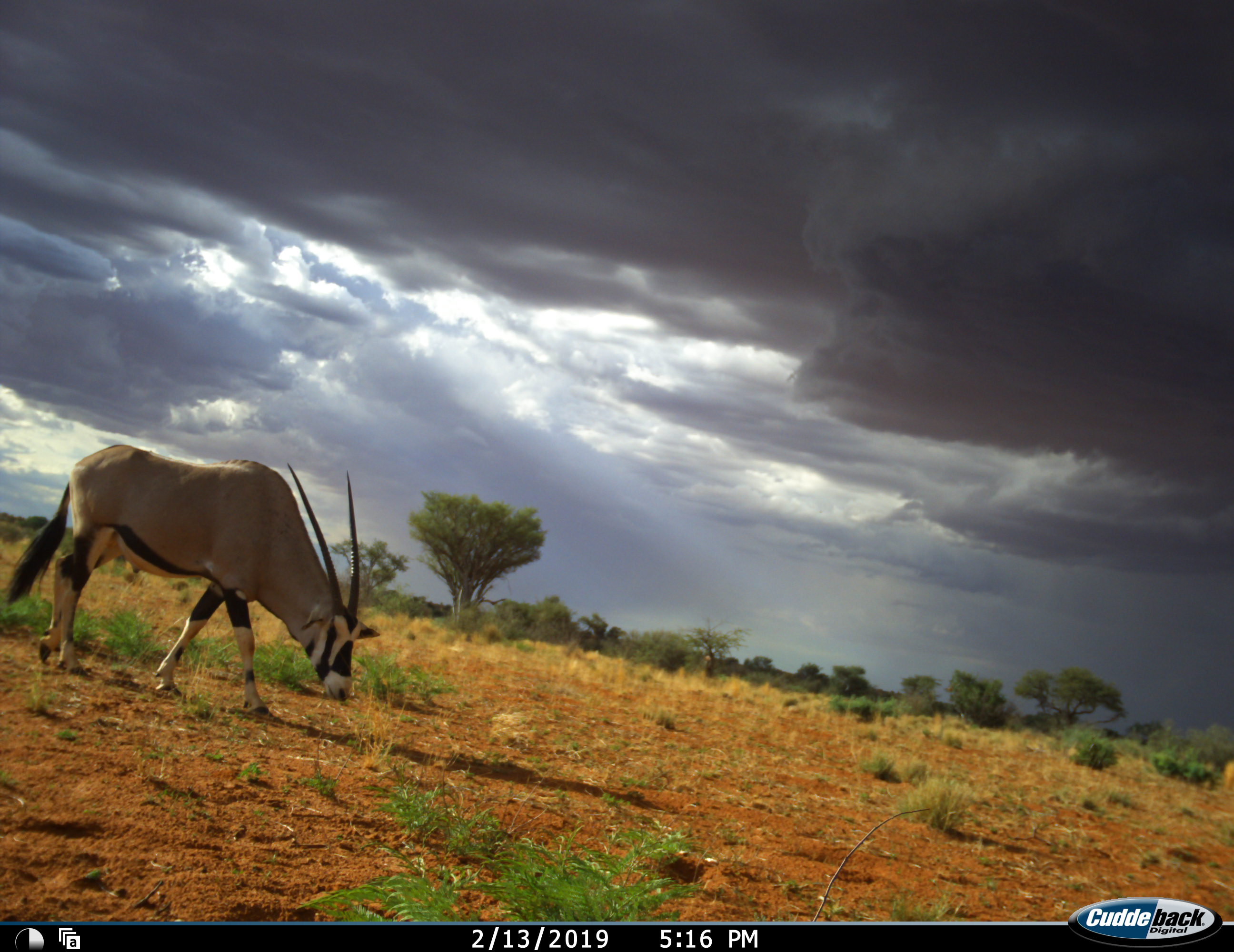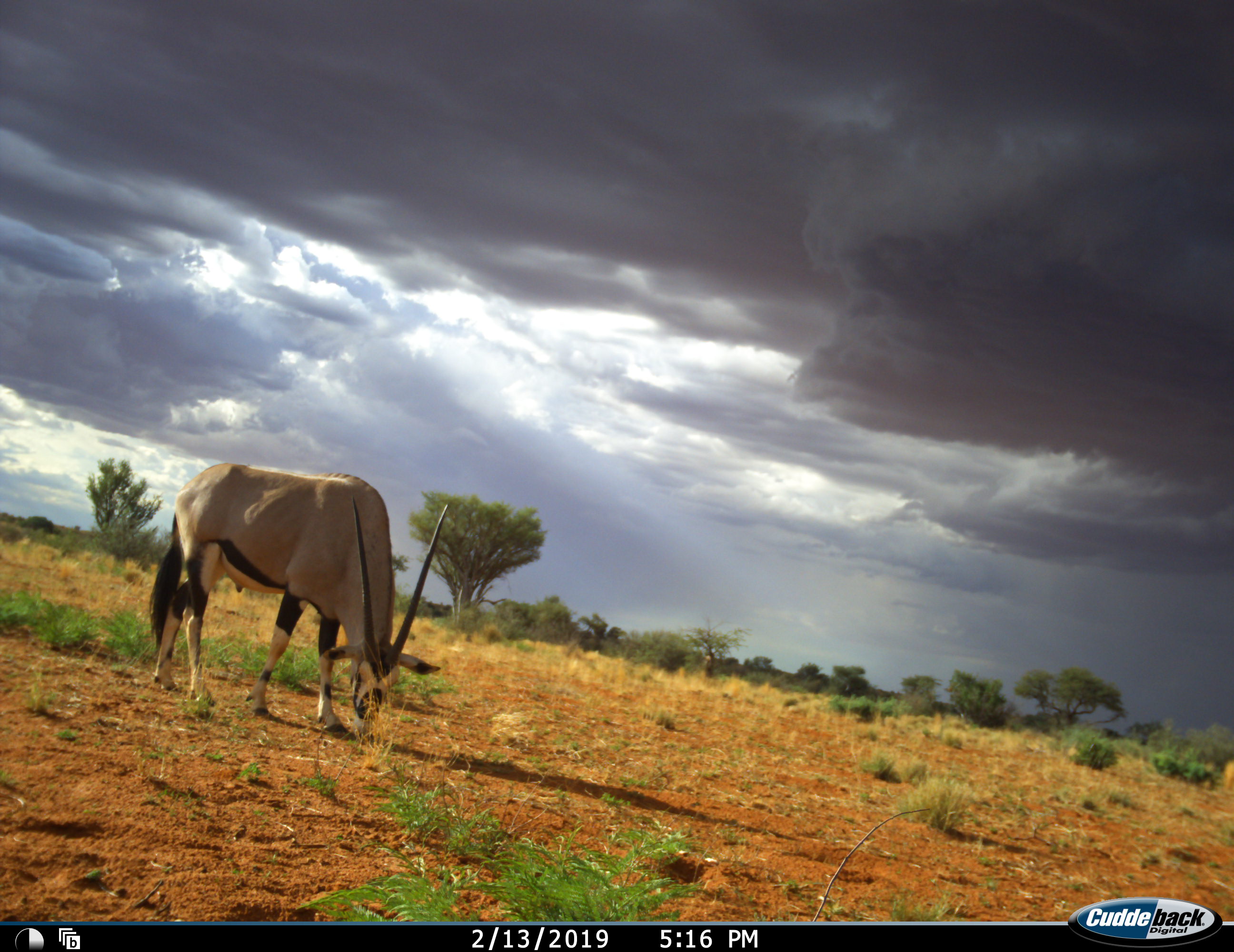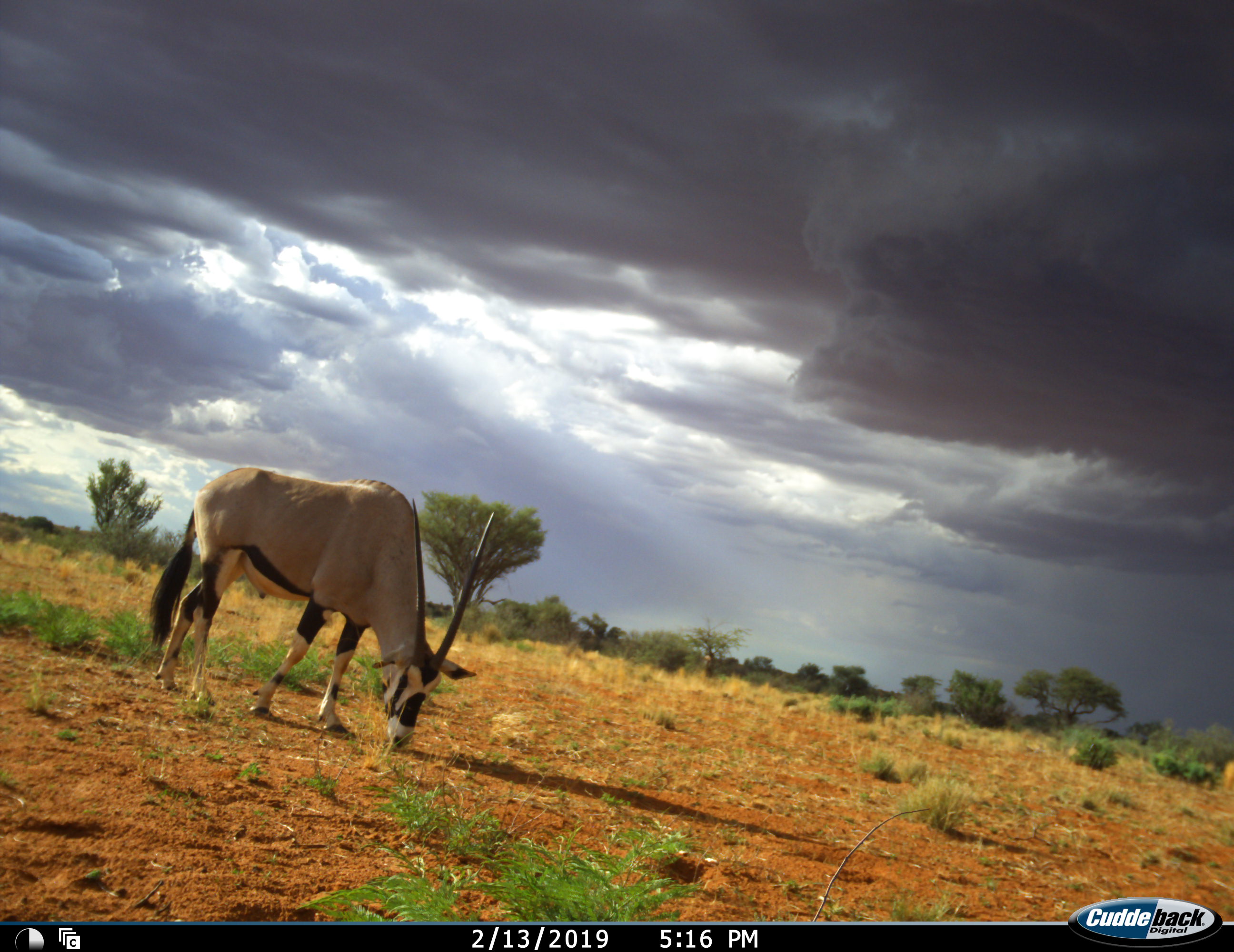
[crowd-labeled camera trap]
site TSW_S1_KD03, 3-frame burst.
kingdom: Animalia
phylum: Chordata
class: Mammalia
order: Artiodactyla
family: Bovidae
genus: Oryx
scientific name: Oryx gazella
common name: gemsbok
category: oryx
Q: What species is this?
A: Oryx (gemsbok) (Oryx gazella).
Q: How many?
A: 1.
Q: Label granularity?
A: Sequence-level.